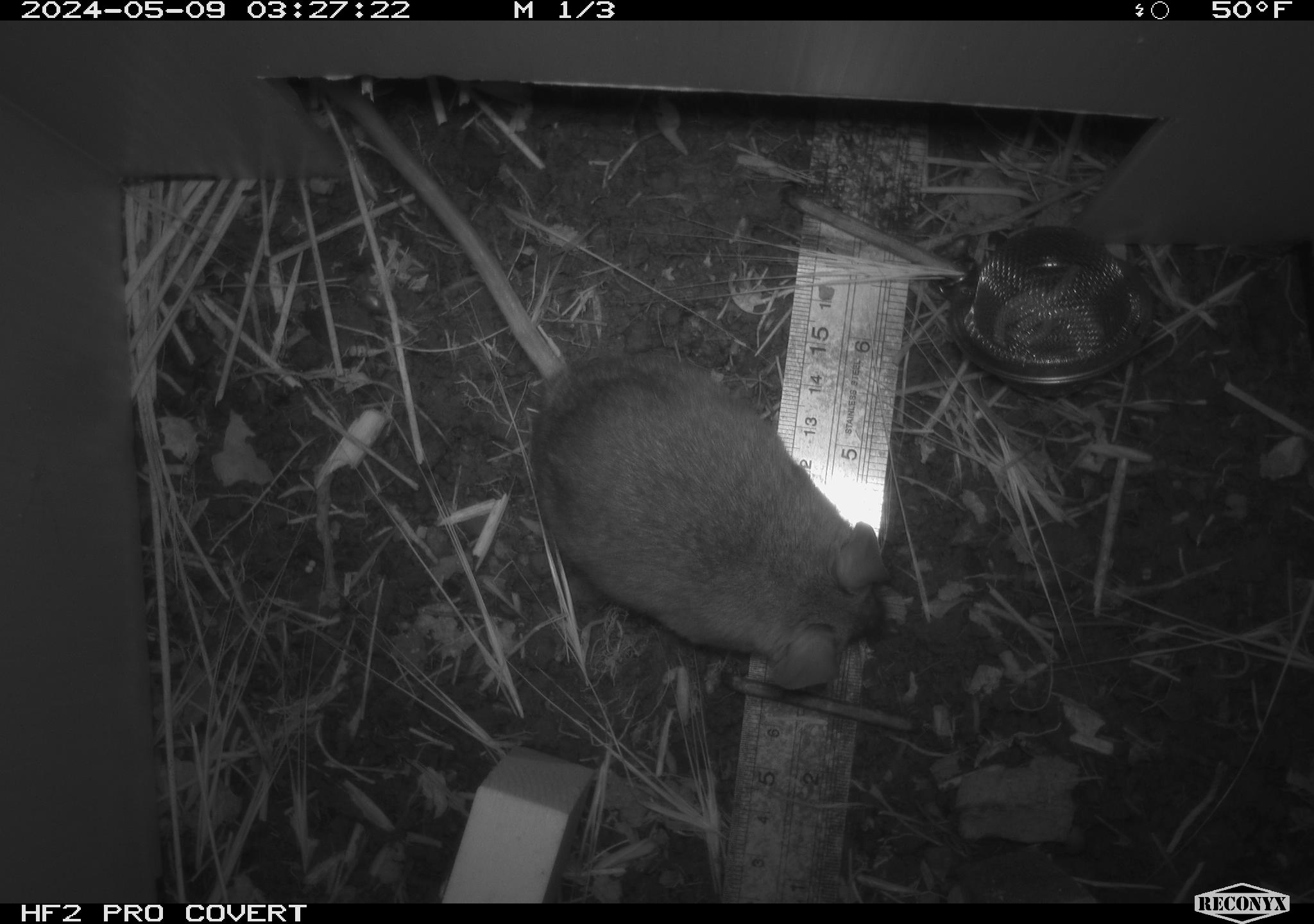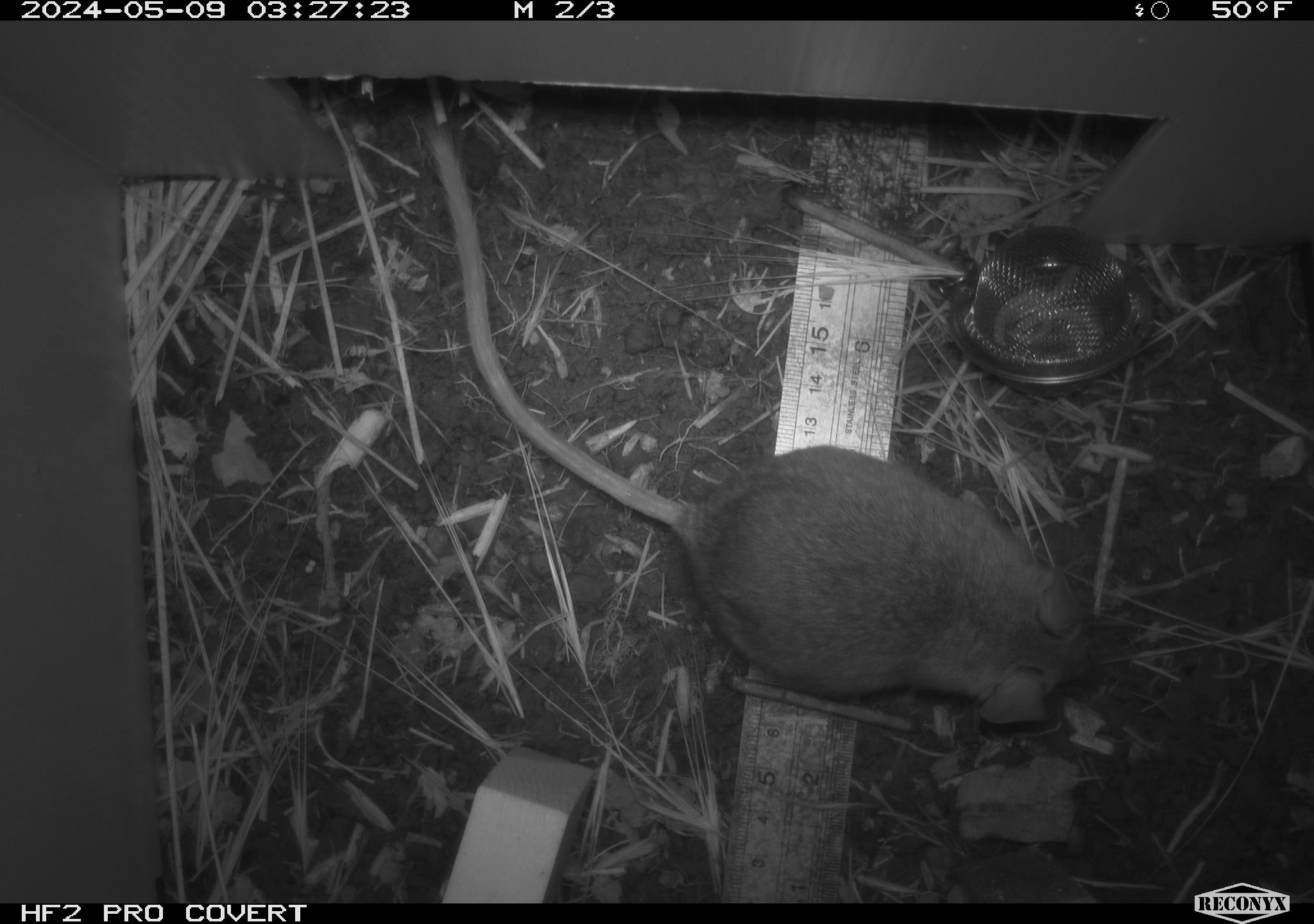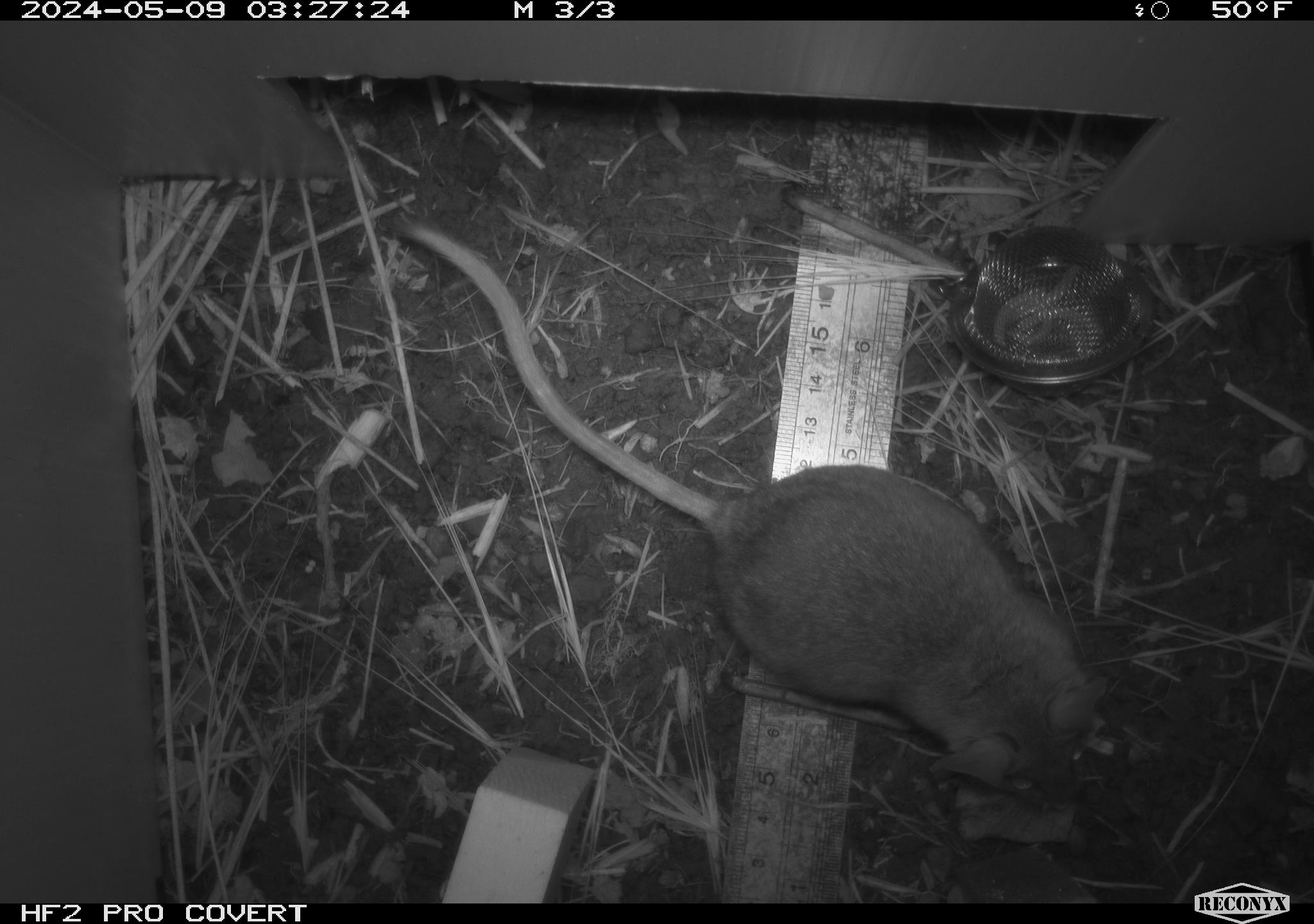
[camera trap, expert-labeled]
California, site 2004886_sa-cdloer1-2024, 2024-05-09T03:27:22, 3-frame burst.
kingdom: Animalia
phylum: Chordata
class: Mammalia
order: Rodentia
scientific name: Rodentia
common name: woodrat or rat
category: woodrat or rat species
Woodrat or rat species (woodrat or rat) (Rodentia).